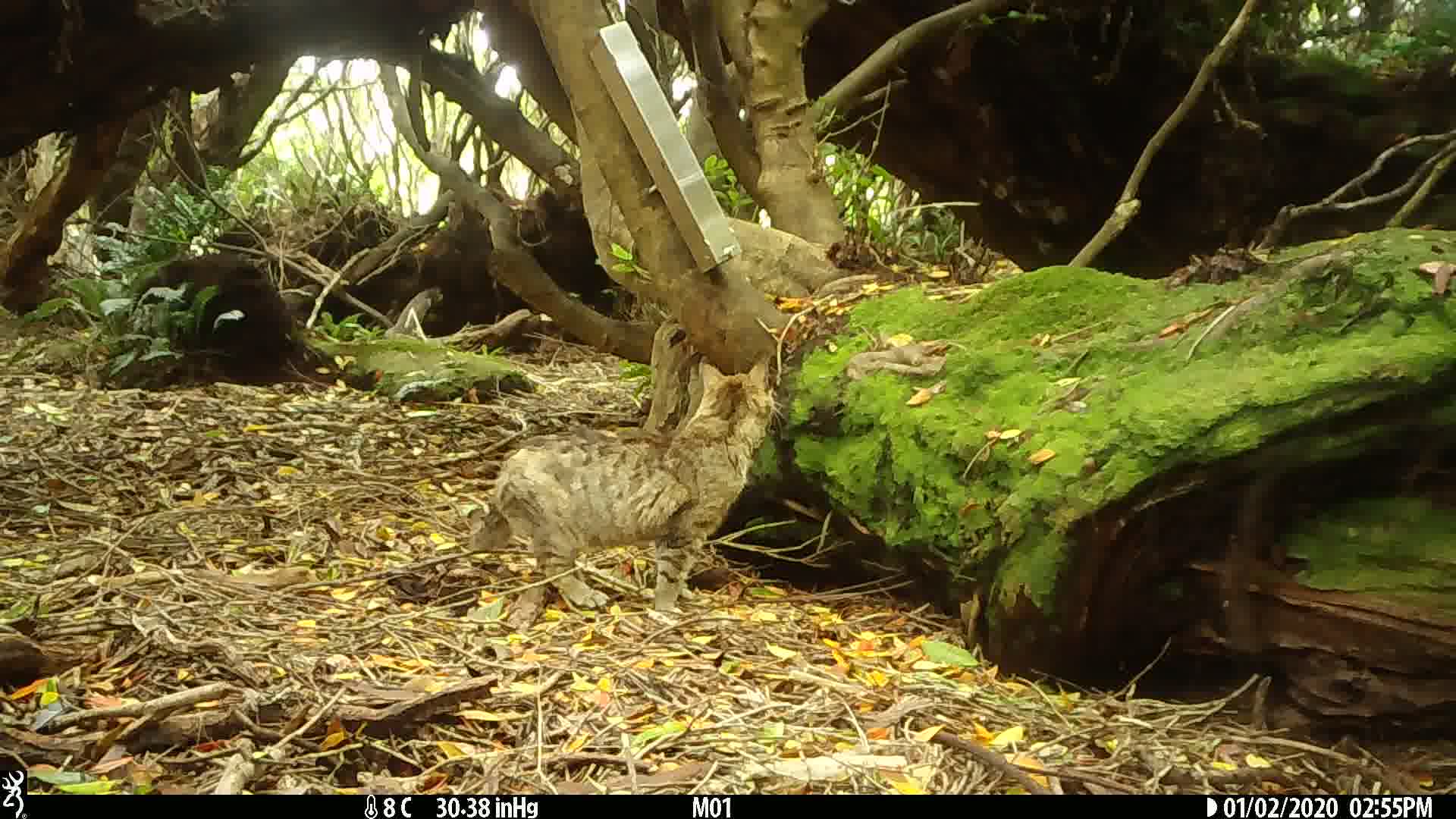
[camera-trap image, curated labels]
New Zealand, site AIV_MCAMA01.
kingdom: Animalia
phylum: Chordata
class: Mammalia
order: Carnivora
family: Felidae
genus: Felis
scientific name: Felis catus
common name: domestic cat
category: cat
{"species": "cat (domestic cat) (Felis catus)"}